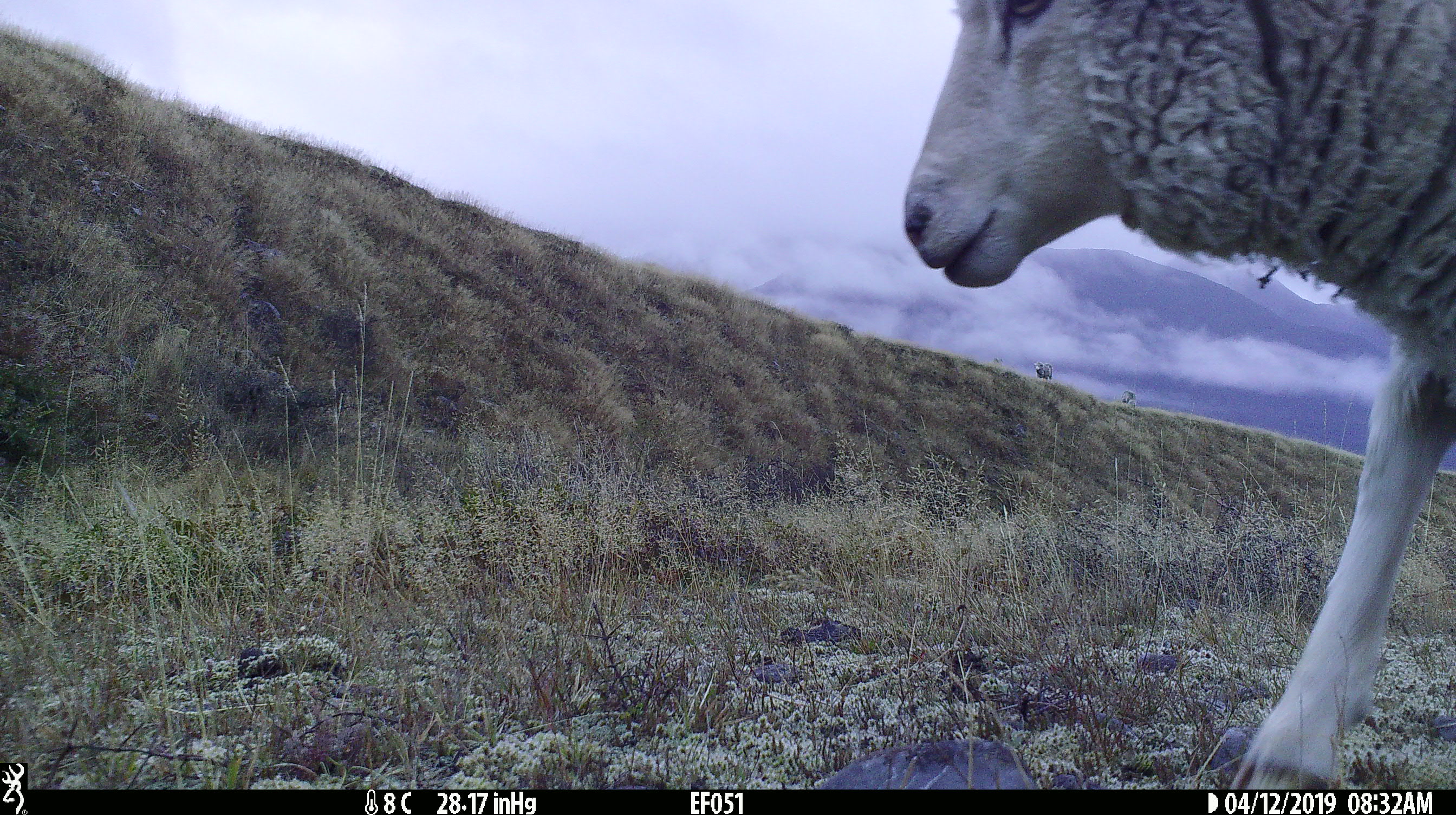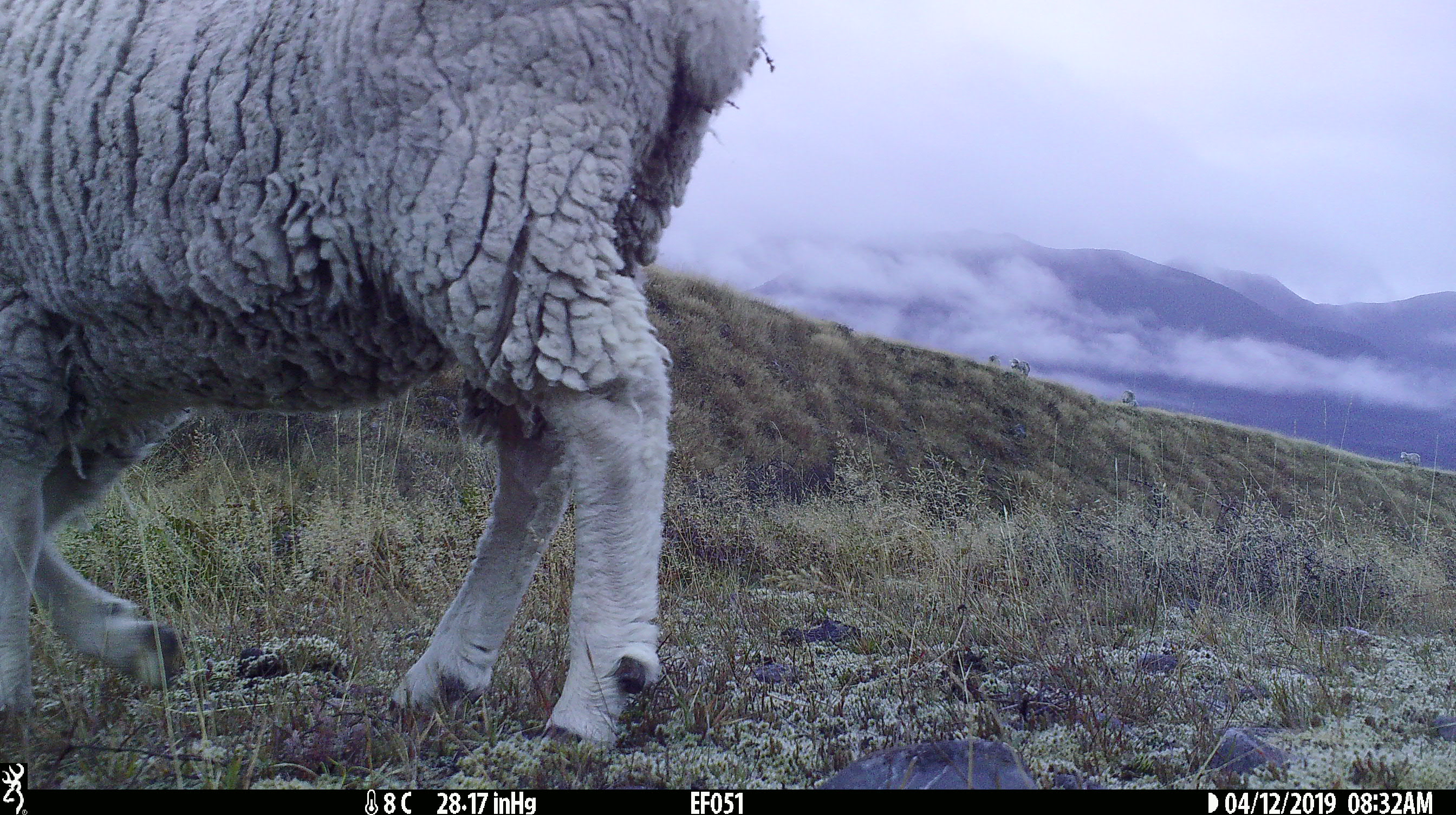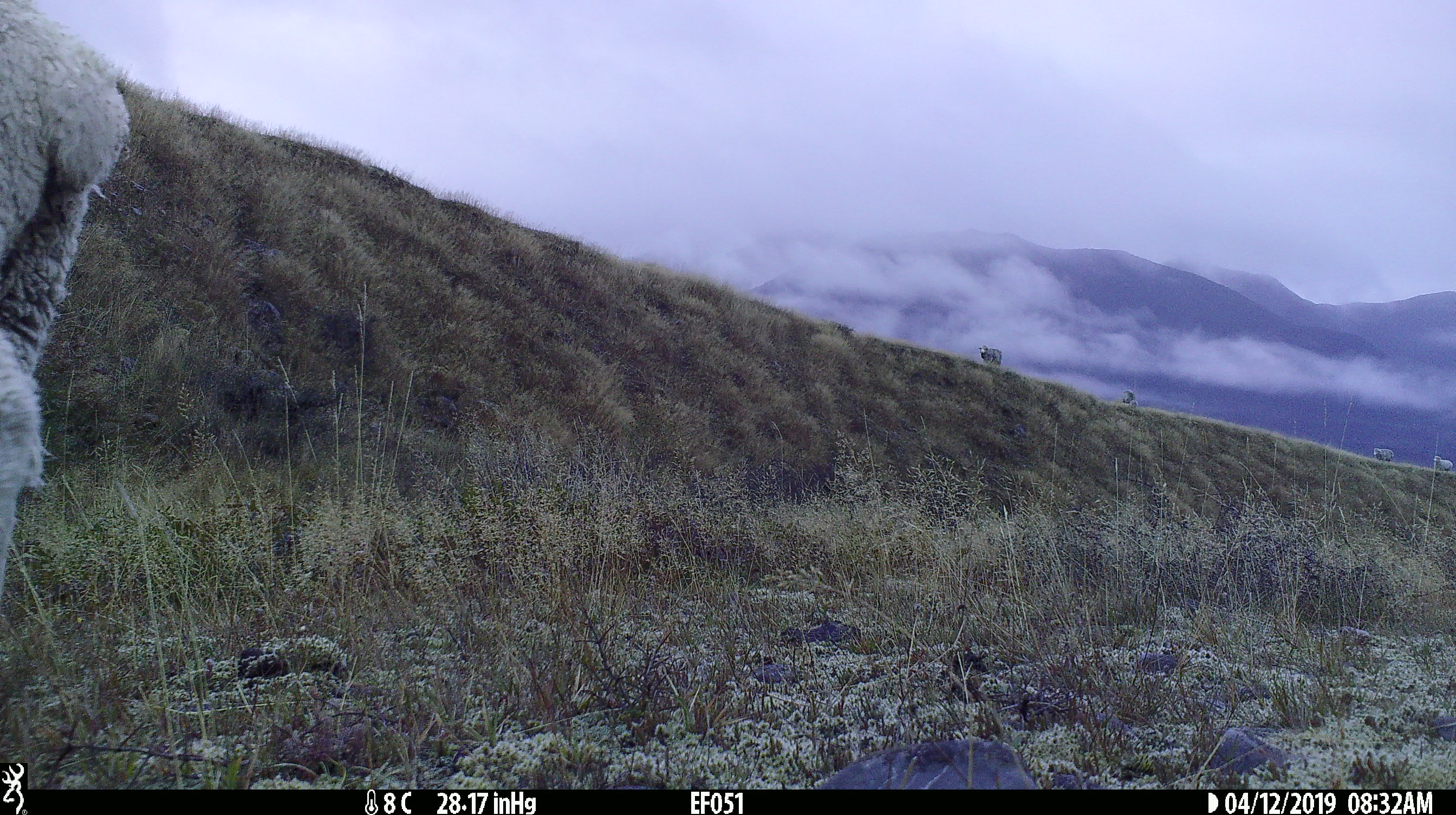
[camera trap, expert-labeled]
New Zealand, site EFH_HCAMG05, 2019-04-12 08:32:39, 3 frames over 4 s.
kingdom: Animalia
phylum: Chordata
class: Mammalia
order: Artiodactyla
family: Bovidae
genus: Ovis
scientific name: Ovis aries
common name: domestic sheep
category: sheep